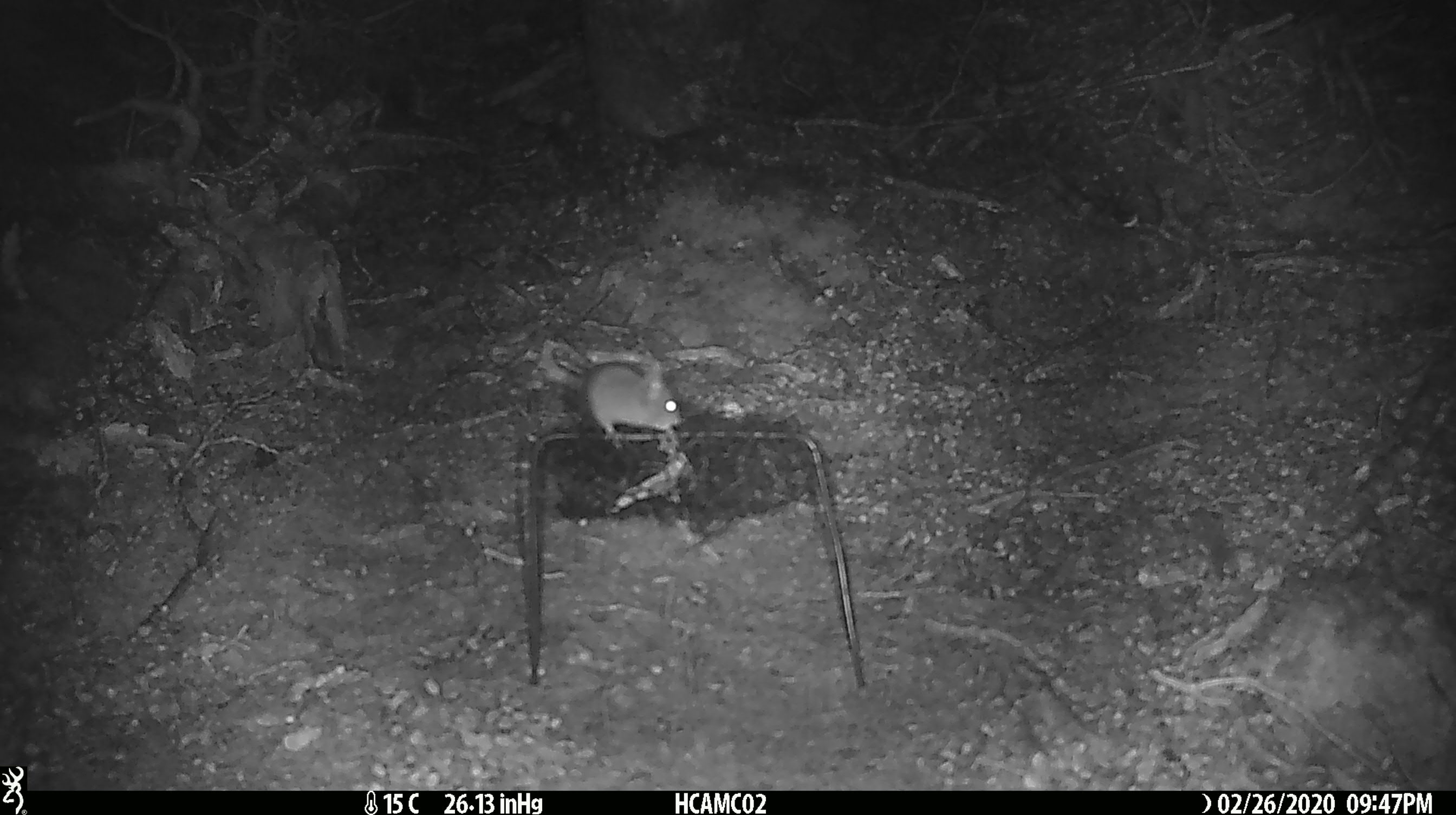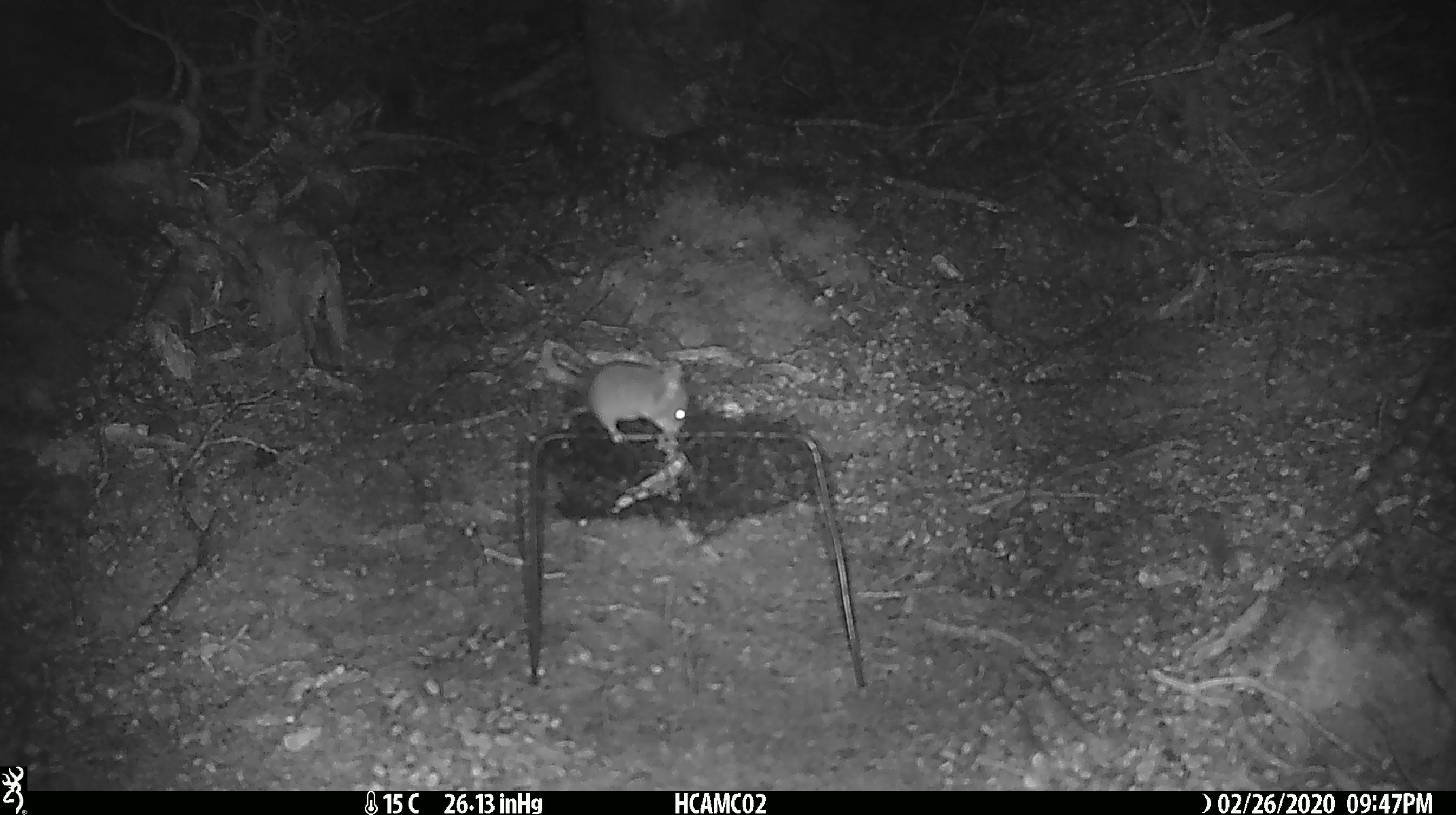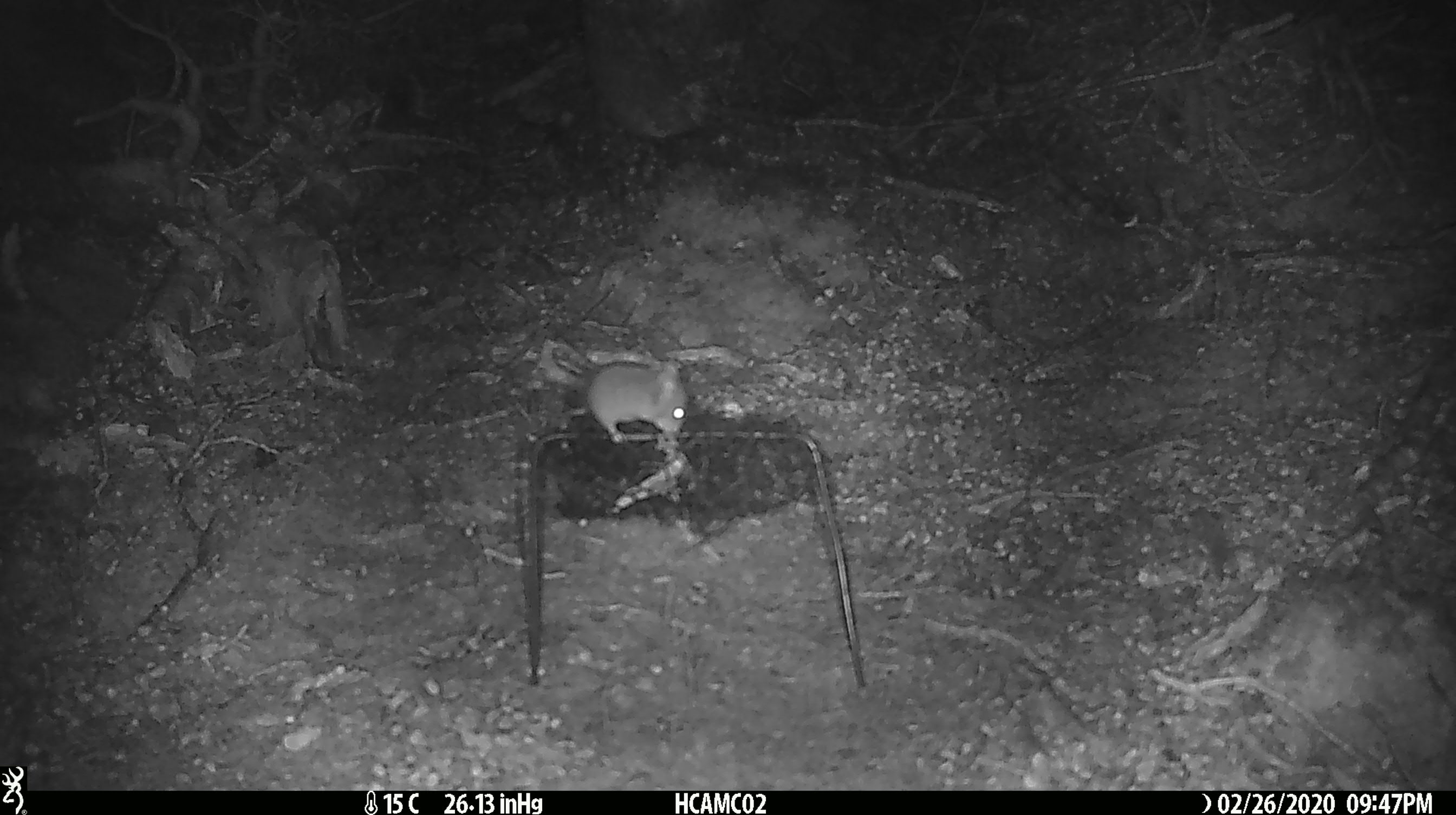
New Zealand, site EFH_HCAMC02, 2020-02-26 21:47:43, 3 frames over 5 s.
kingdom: Animalia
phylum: Chordata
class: Mammalia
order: Rodentia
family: Muridae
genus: Mus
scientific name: Mus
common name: mouse